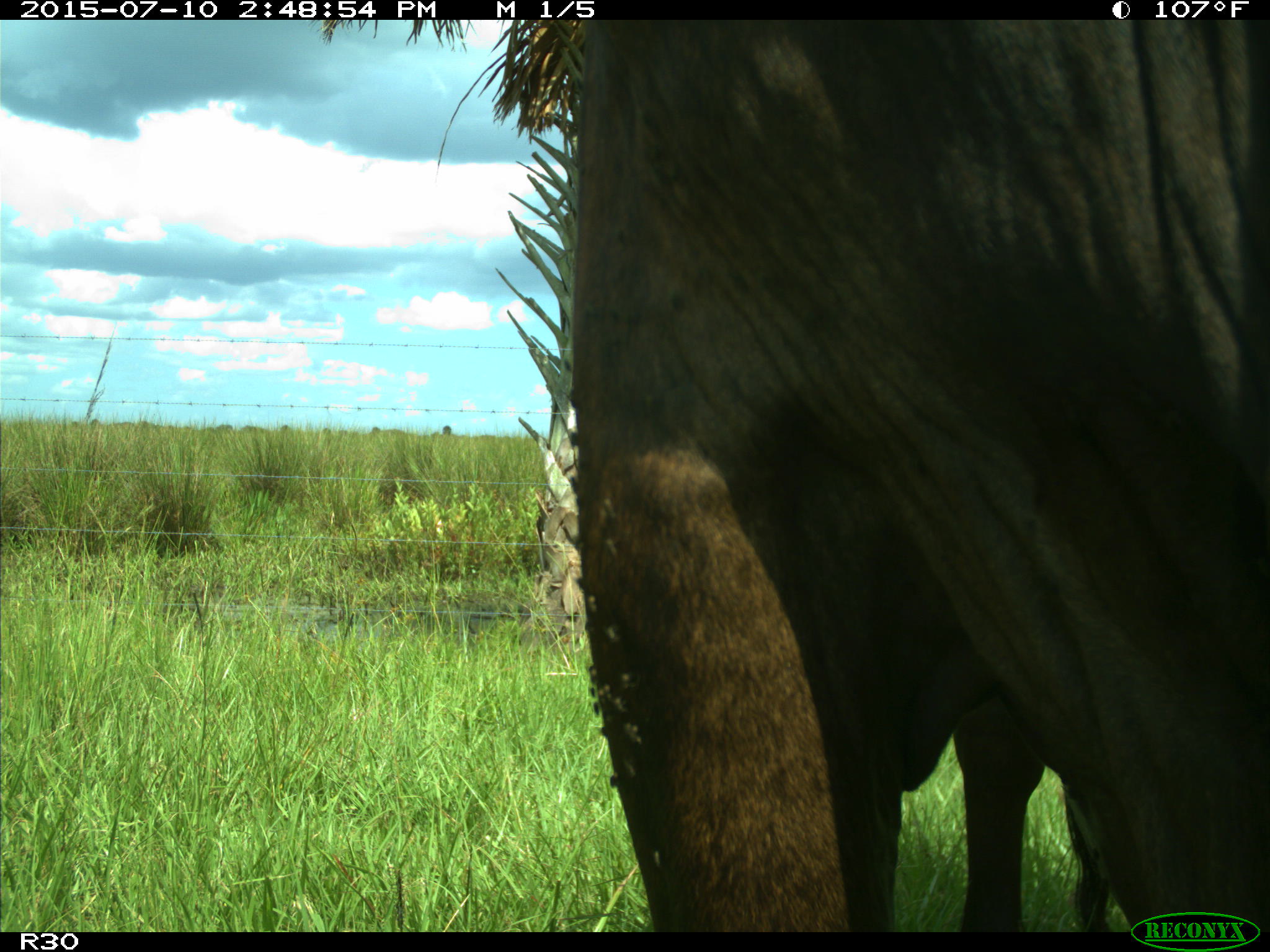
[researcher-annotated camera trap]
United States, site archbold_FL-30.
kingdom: Animalia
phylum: Chordata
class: Mammalia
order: Artiodactyla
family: Bovidae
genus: Bos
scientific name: Bos taurus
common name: domestic cow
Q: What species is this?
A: Bos taurus (domestic cow).